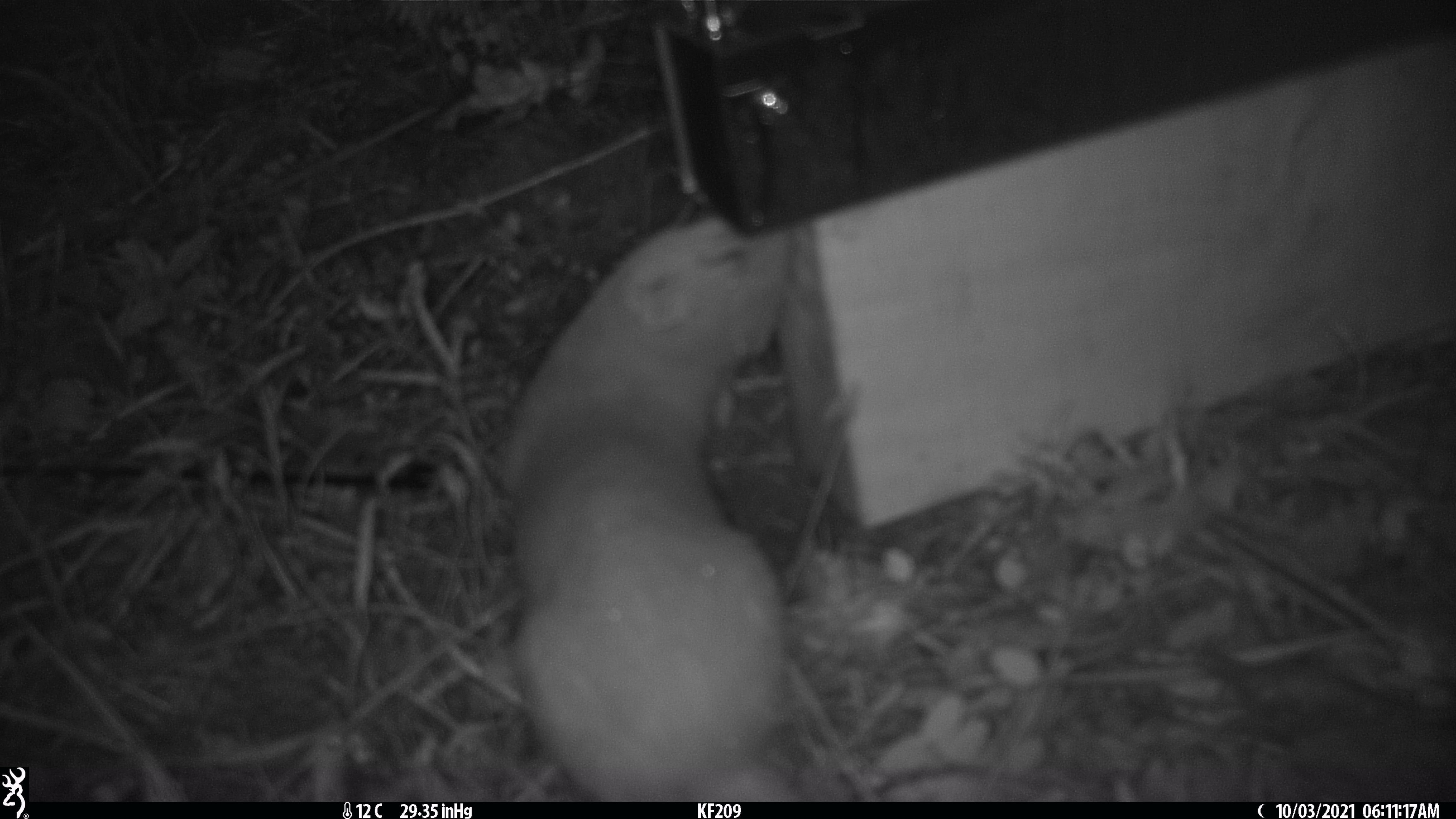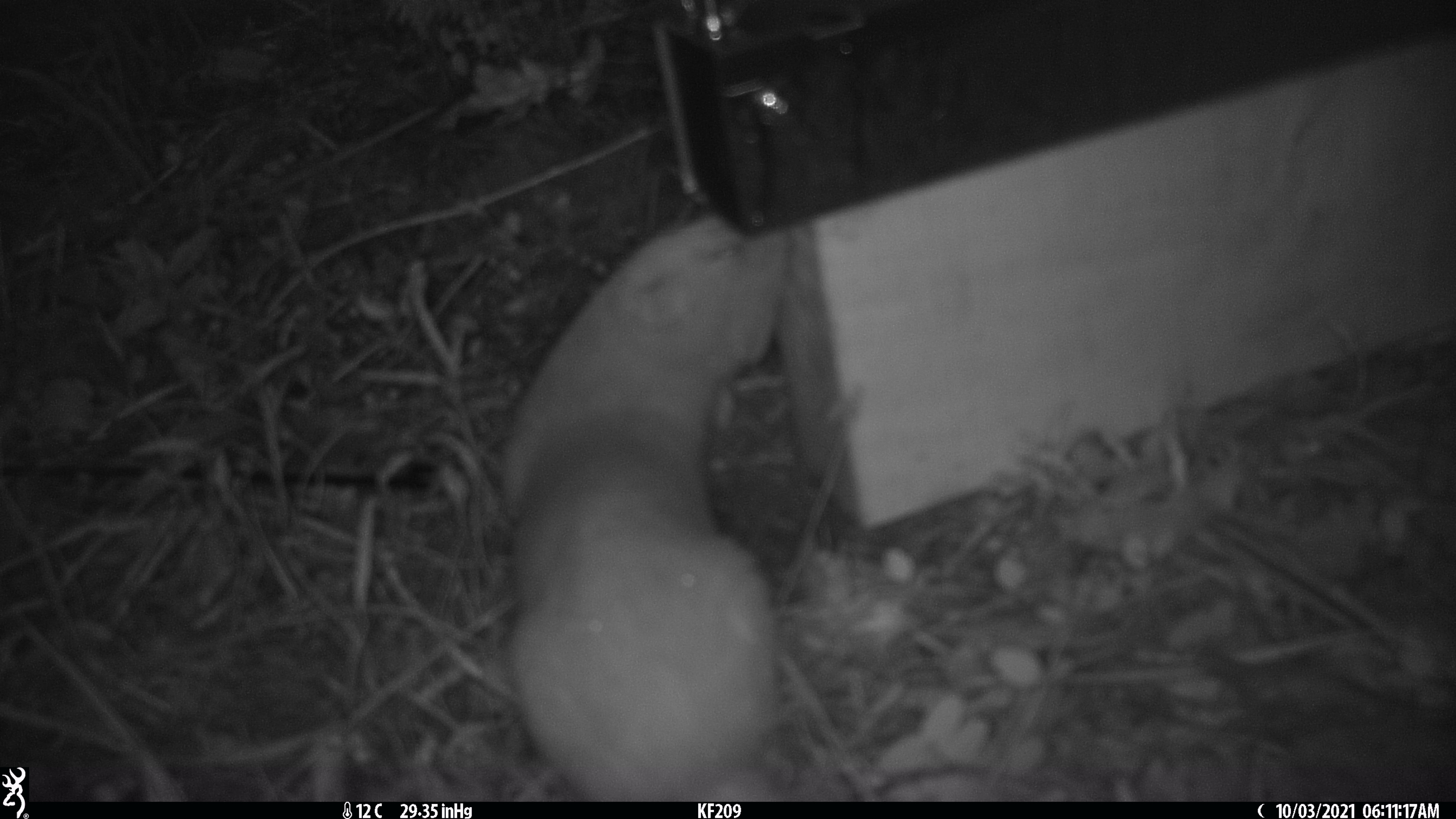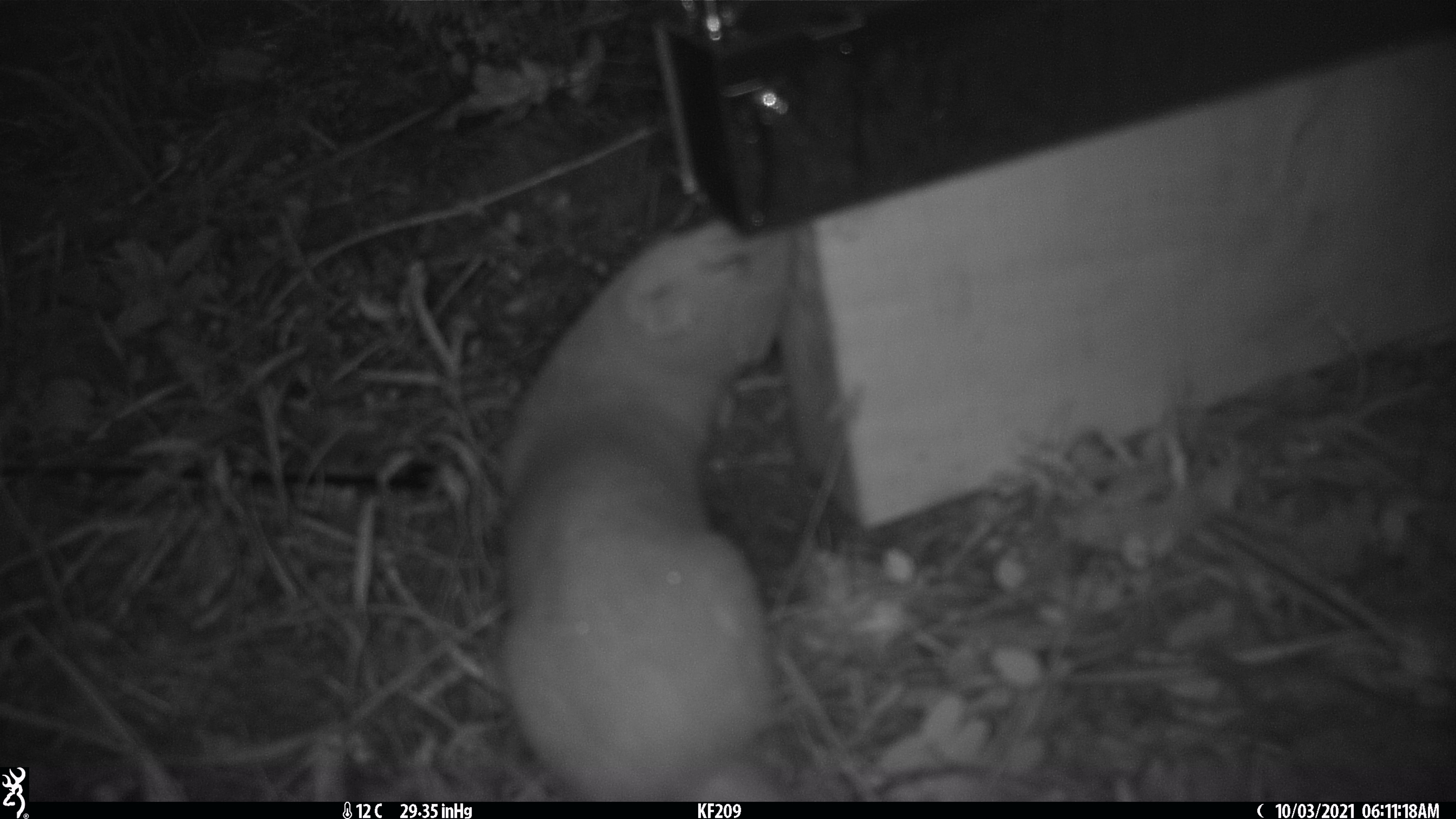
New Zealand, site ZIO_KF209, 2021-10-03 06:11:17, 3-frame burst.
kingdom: Animalia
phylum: Chordata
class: Mammalia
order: Carnivora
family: Mustelidae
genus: Mustela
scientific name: Mustela erminea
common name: stoat